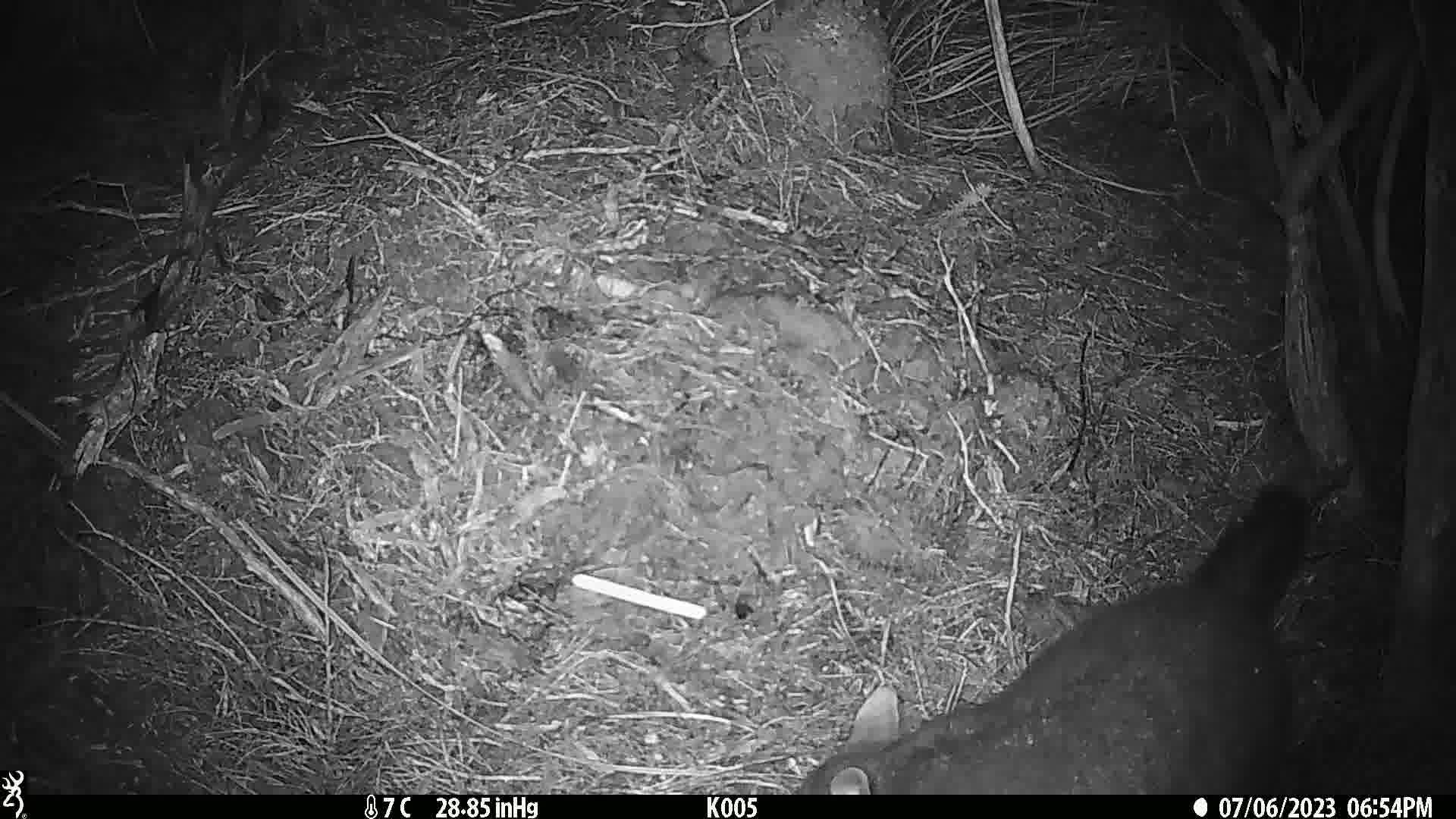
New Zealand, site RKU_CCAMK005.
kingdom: Animalia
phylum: Chordata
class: Mammalia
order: Diprotodontia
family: Phalangeridae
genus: Trichosurus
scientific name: Trichosurus vulpecula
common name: common brushtail possum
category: possum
Possum (common brushtail possum) (Trichosurus vulpecula).